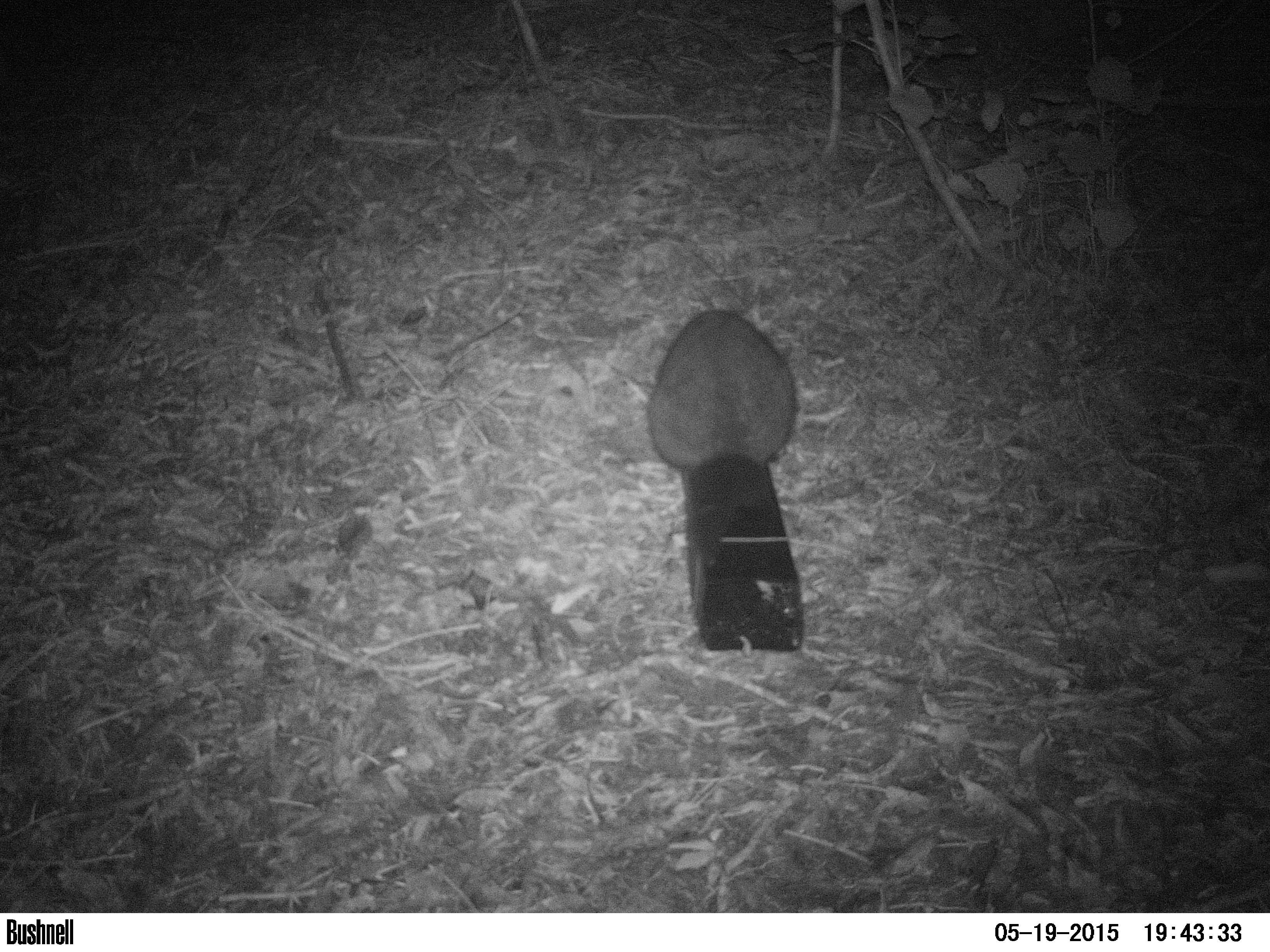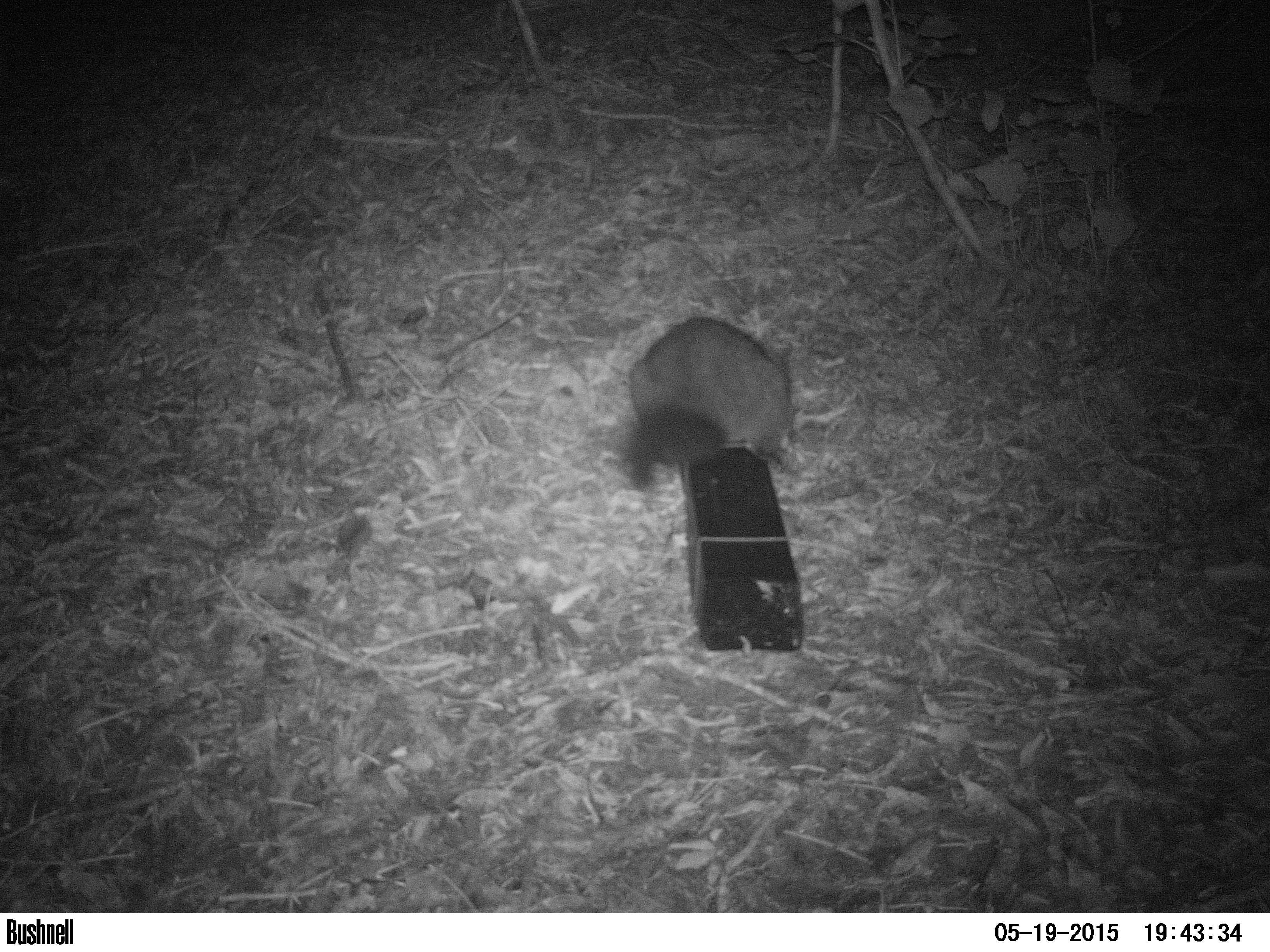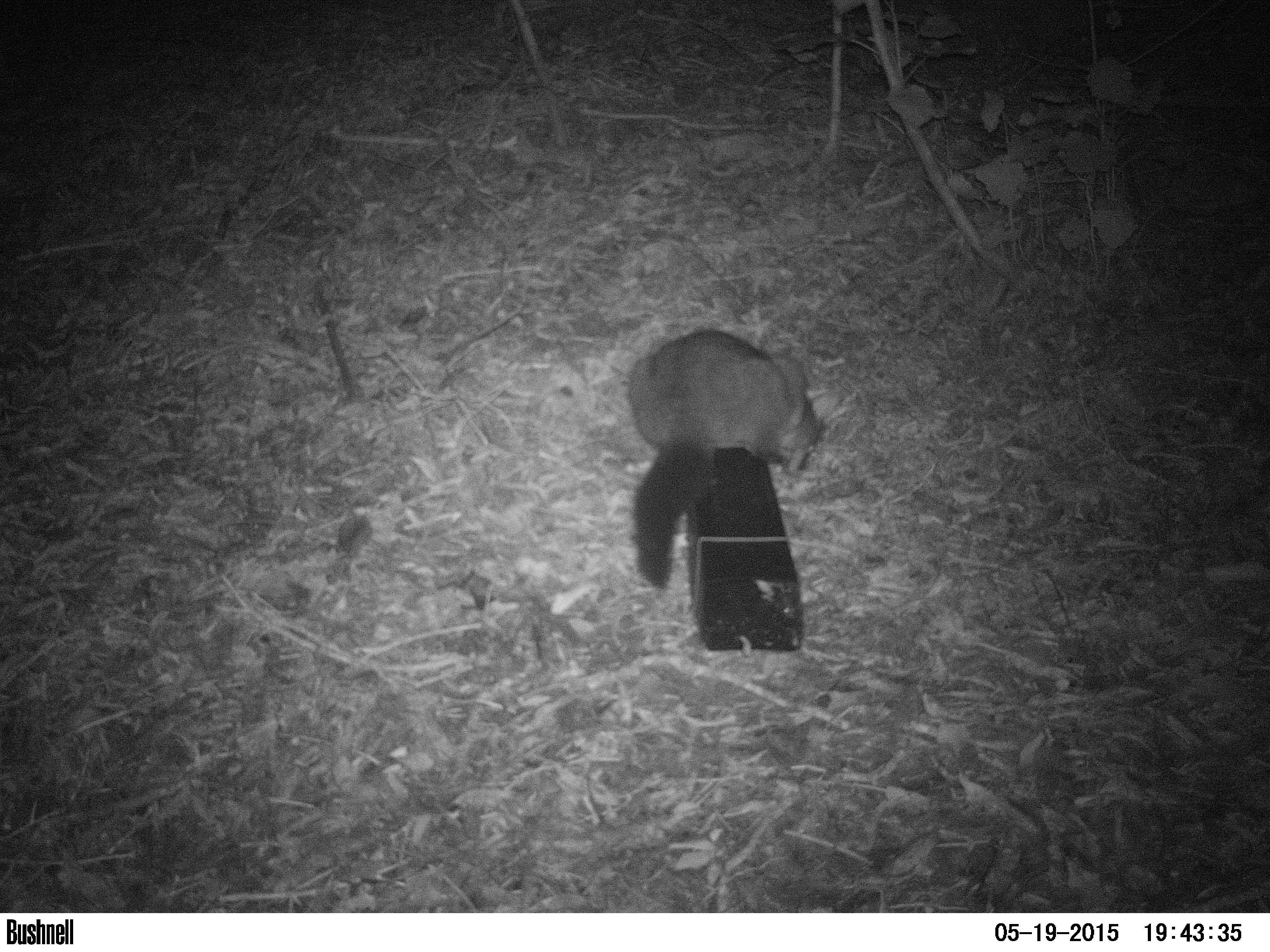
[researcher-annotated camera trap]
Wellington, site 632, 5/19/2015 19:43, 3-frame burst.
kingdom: Animalia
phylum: Chordata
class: Mammalia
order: Didelphimorphia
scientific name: Didelphimorphia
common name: possum